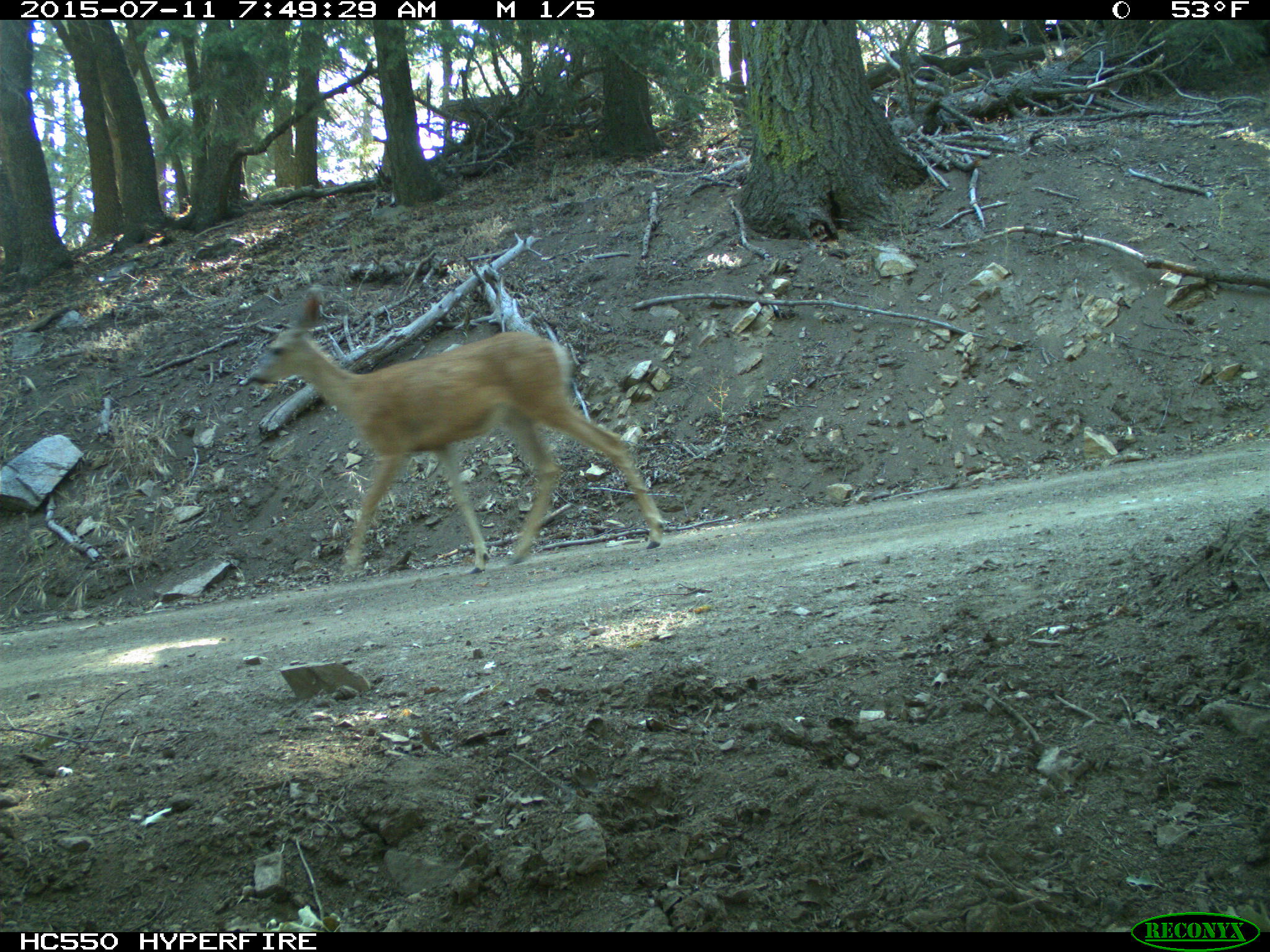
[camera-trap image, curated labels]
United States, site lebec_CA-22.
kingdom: Animalia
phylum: Chordata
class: Mammalia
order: Artiodactyla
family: Cervidae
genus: Odocoileus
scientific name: Odocoileus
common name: deer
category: unidentified deer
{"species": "unidentified deer (deer) (Odocoileus)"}